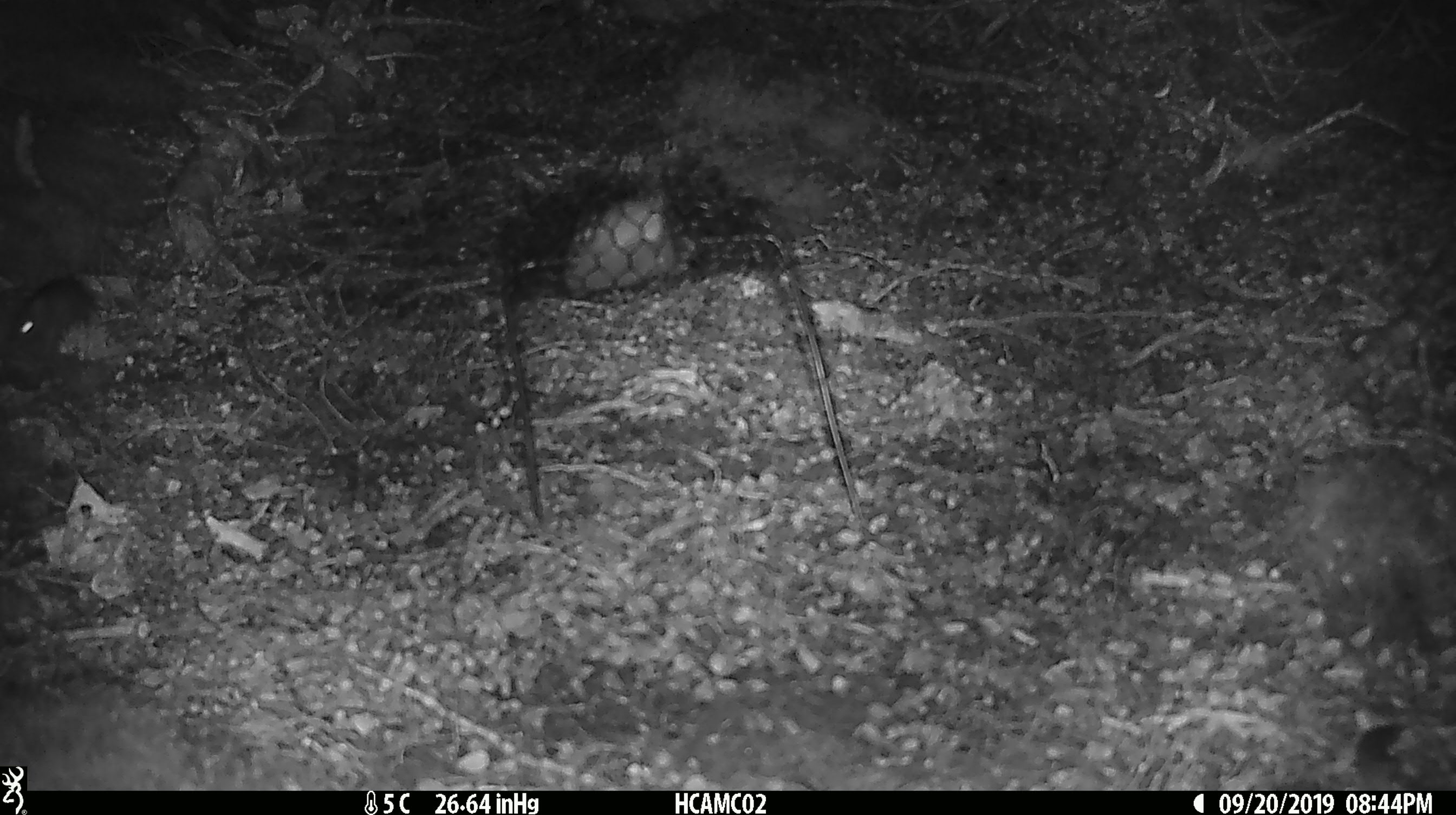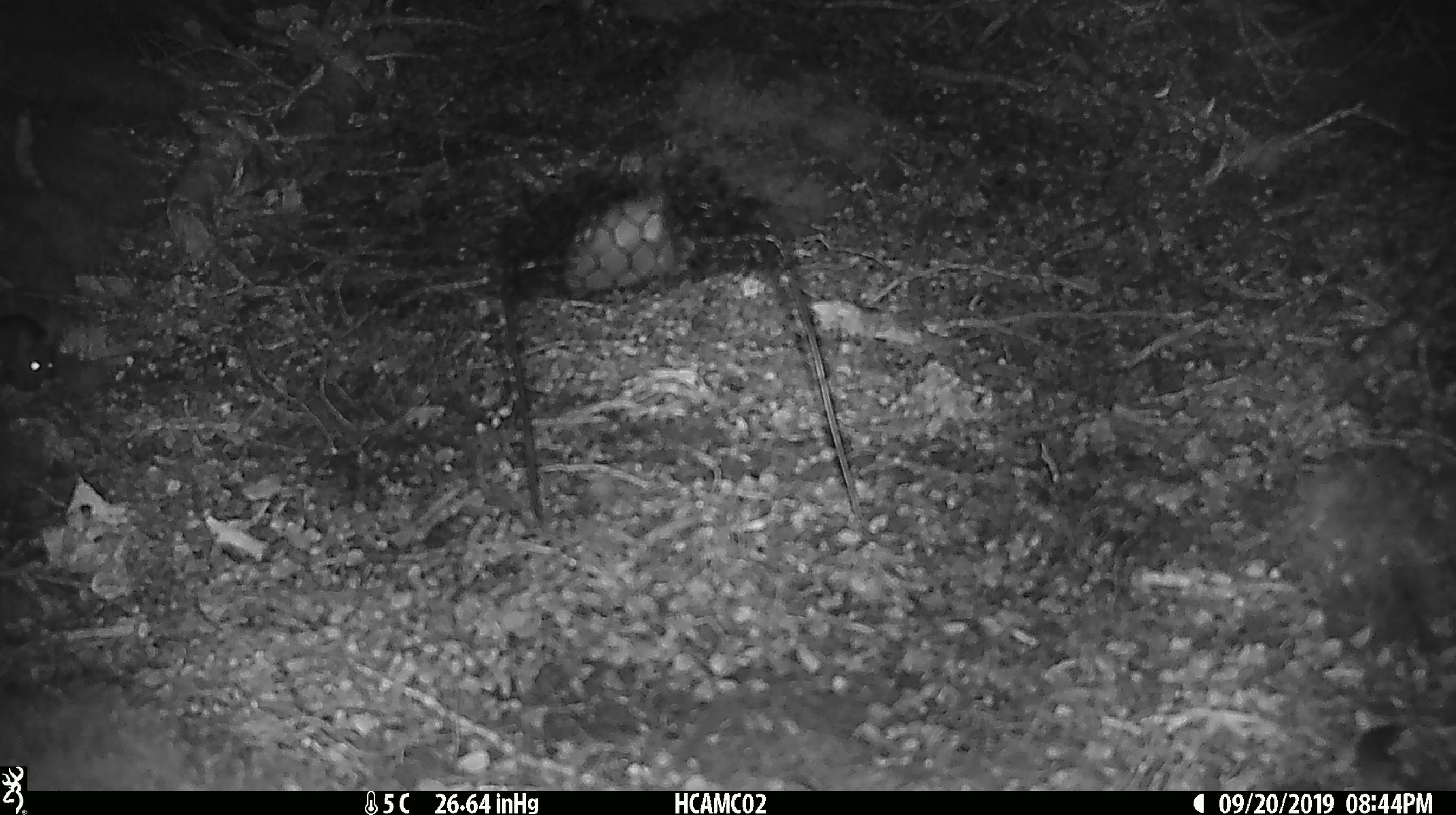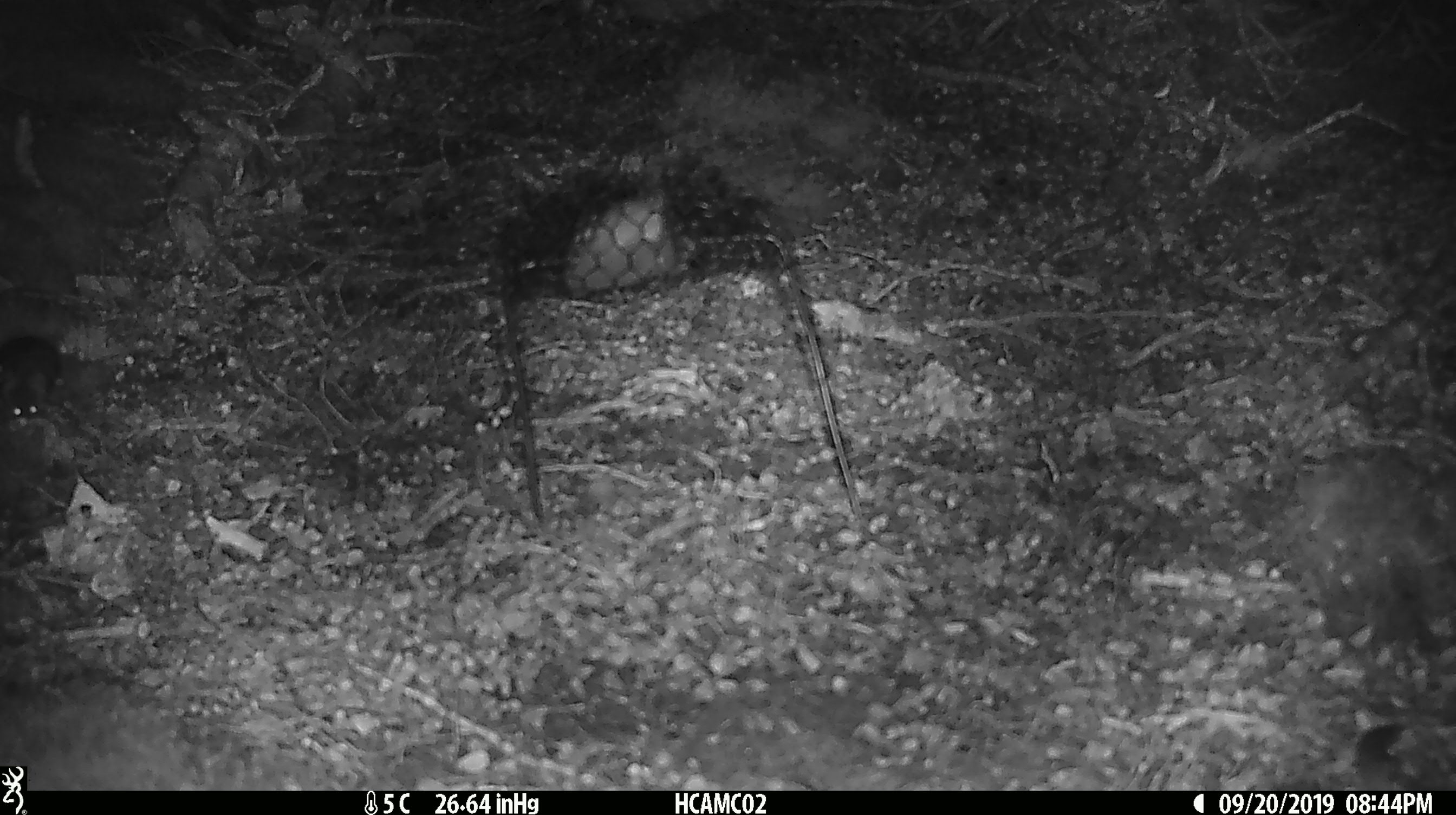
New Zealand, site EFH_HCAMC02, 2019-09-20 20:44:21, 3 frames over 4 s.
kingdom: Animalia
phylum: Chordata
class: Mammalia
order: Rodentia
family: Muridae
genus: Mus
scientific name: Mus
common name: mouse